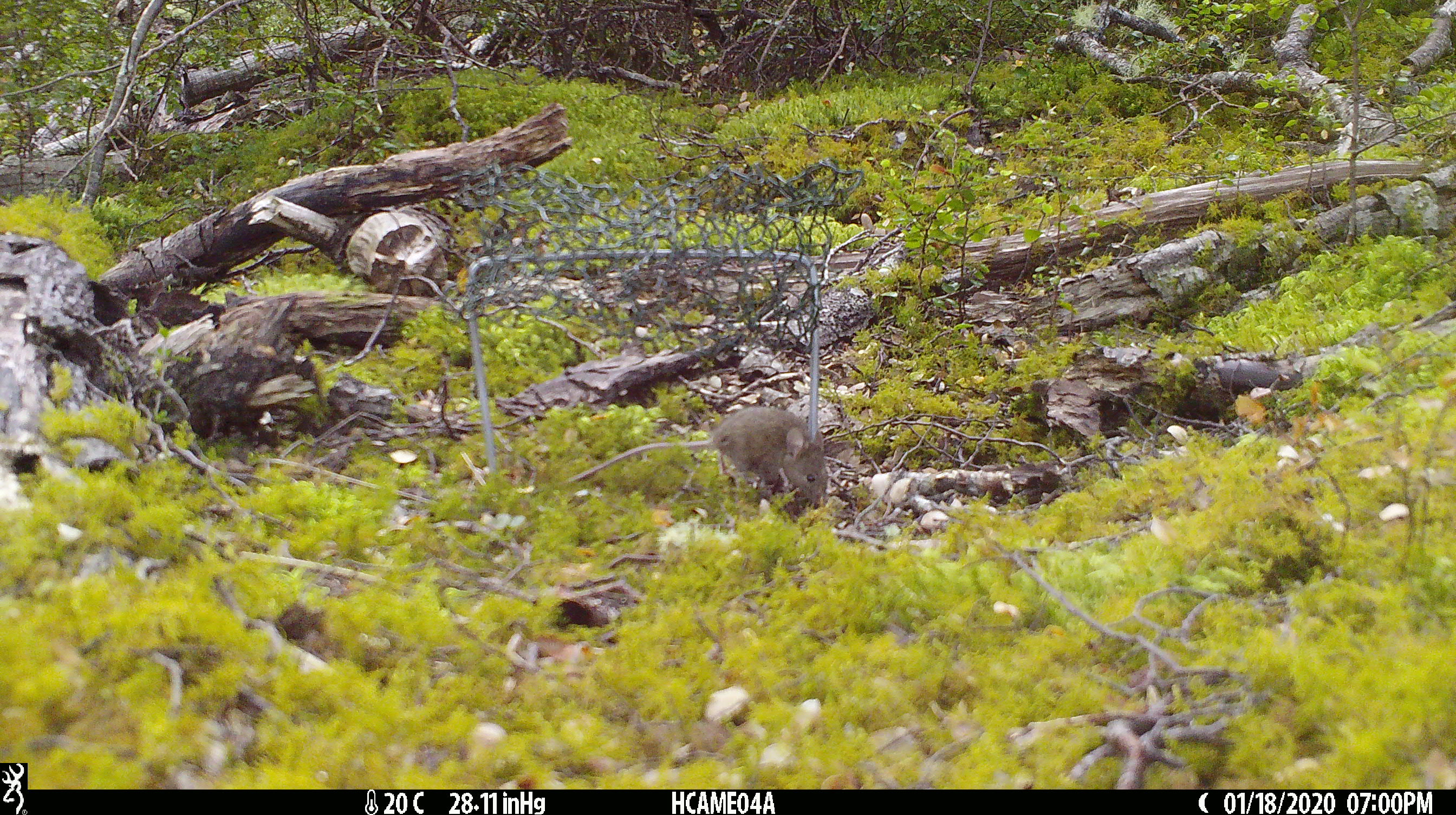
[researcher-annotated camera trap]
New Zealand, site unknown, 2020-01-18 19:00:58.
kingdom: Animalia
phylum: Chordata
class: Mammalia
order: Rodentia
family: Muridae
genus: Mus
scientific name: Mus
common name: mouse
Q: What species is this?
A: Mouse (Mus).